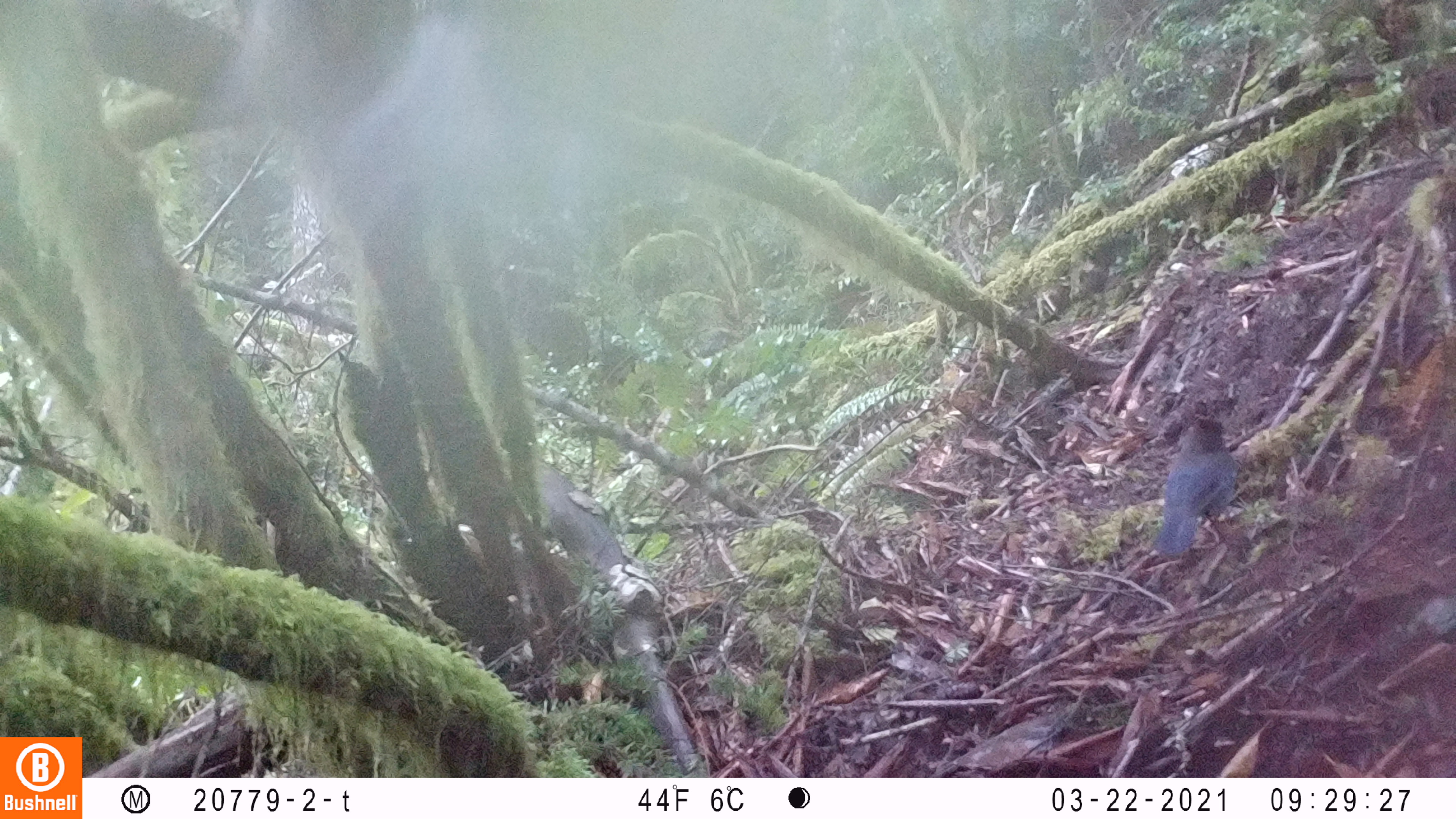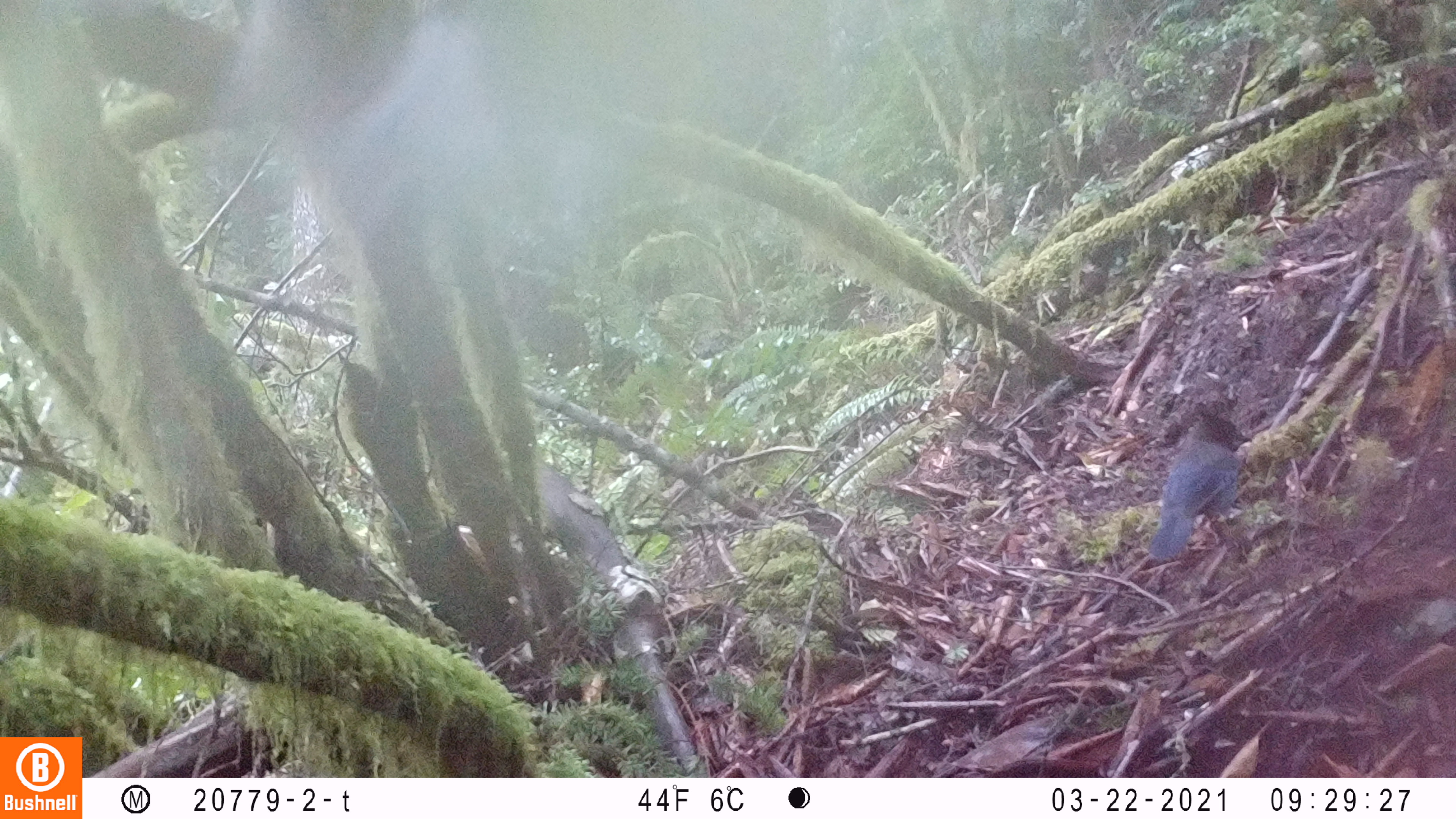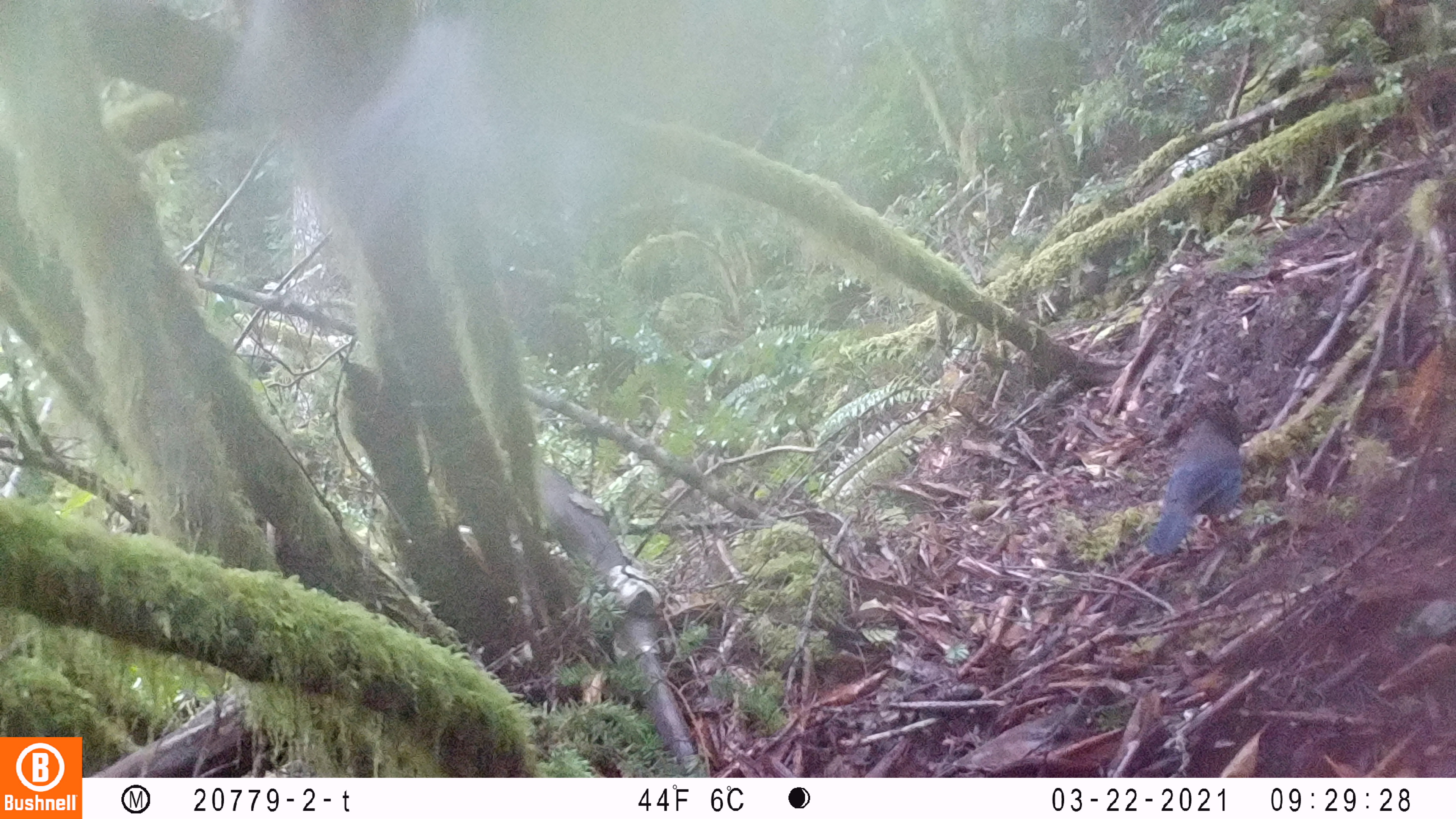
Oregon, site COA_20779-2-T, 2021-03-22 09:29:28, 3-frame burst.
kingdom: Animalia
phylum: Chordata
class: Aves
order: Passeriformes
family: Corvidae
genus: Cyanocitta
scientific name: Cyanocitta stelleri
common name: steller's jay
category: stellers jay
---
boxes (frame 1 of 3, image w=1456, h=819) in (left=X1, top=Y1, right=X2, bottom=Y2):
stellers jay: (left=1138, top=382, right=1277, bottom=565)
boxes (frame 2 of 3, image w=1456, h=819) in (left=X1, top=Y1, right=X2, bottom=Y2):
stellers jay: (left=1120, top=390, right=1277, bottom=574)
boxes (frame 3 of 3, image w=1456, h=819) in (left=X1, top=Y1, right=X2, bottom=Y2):
stellers jay: (left=1113, top=335, right=1281, bottom=578)